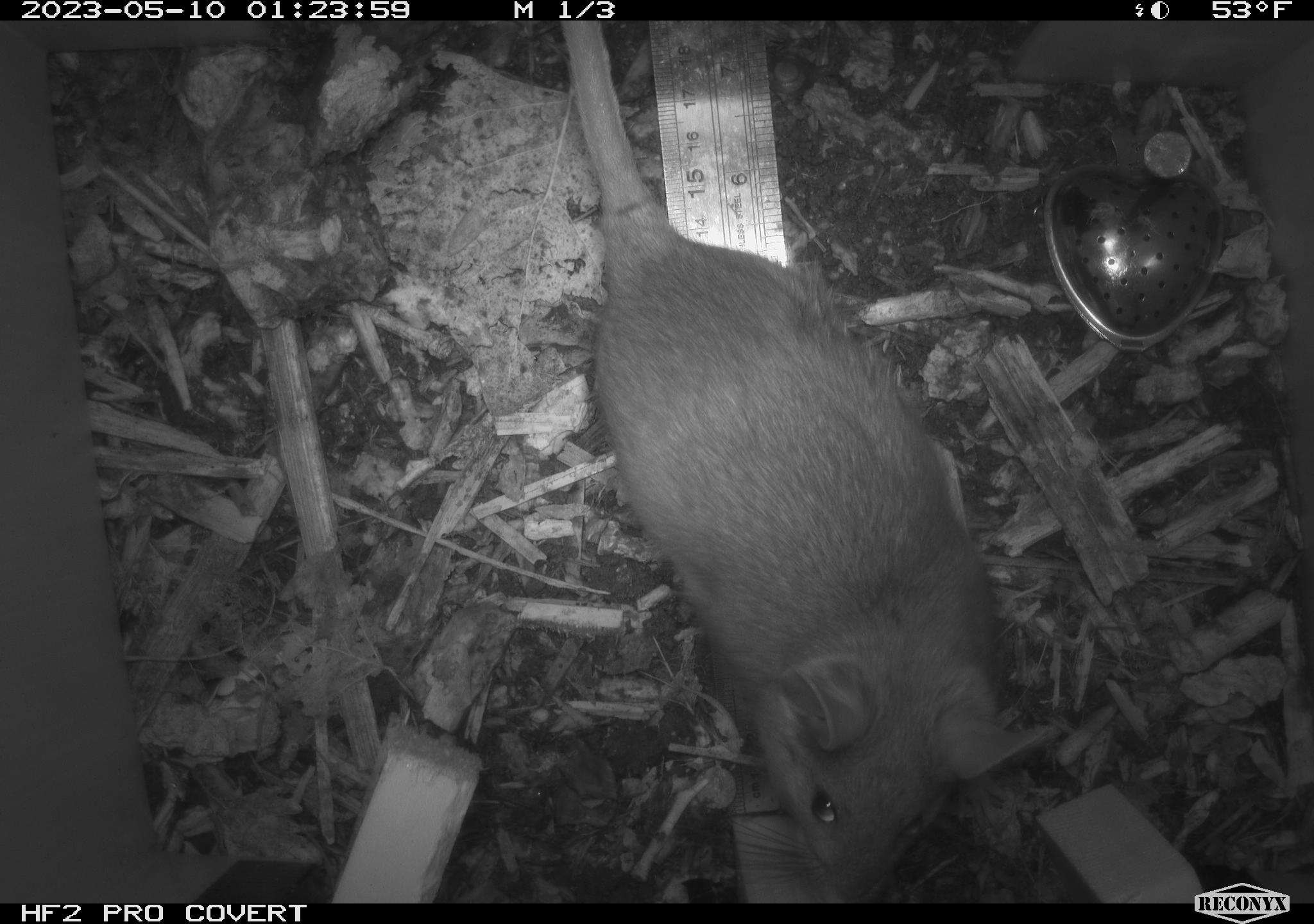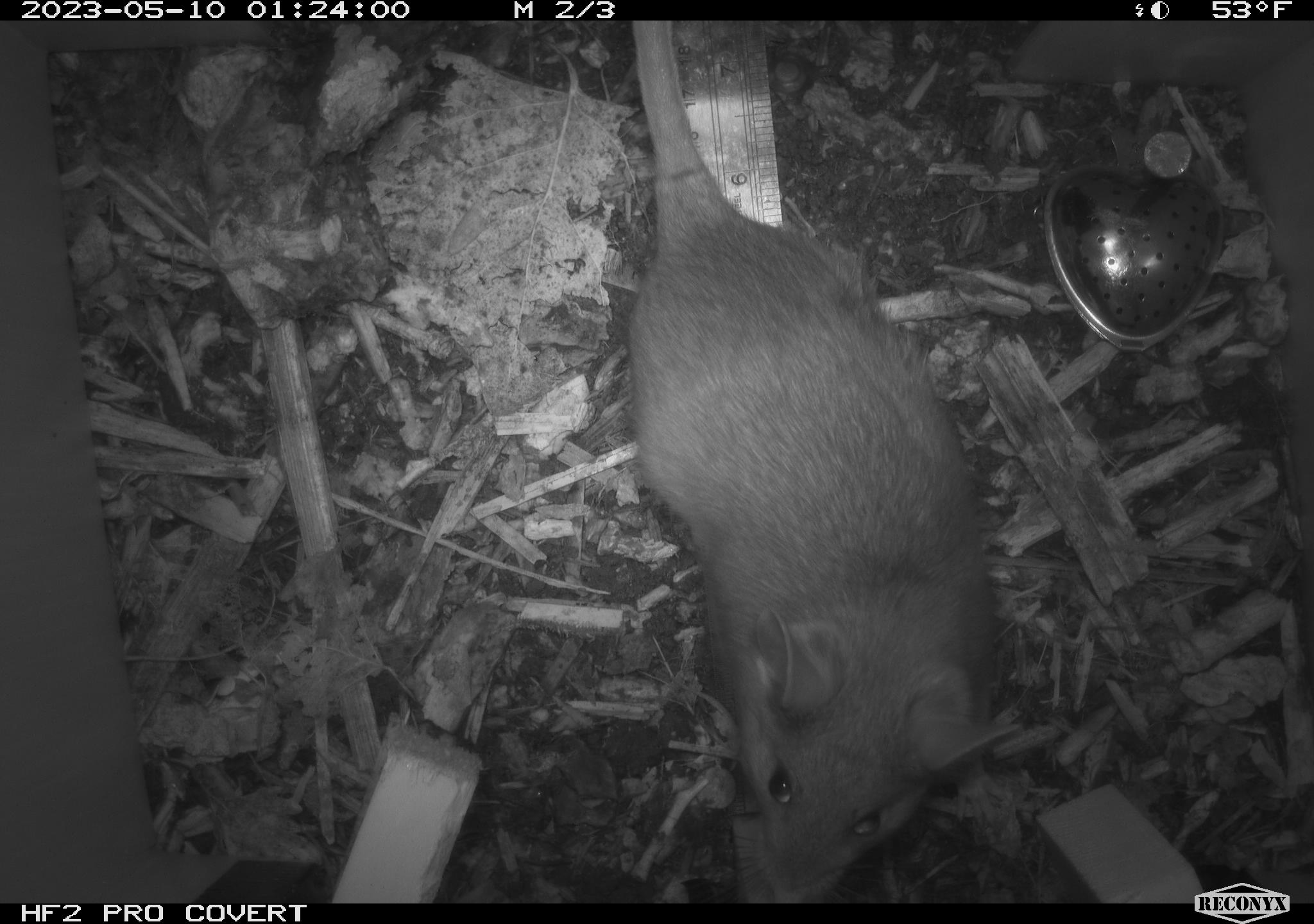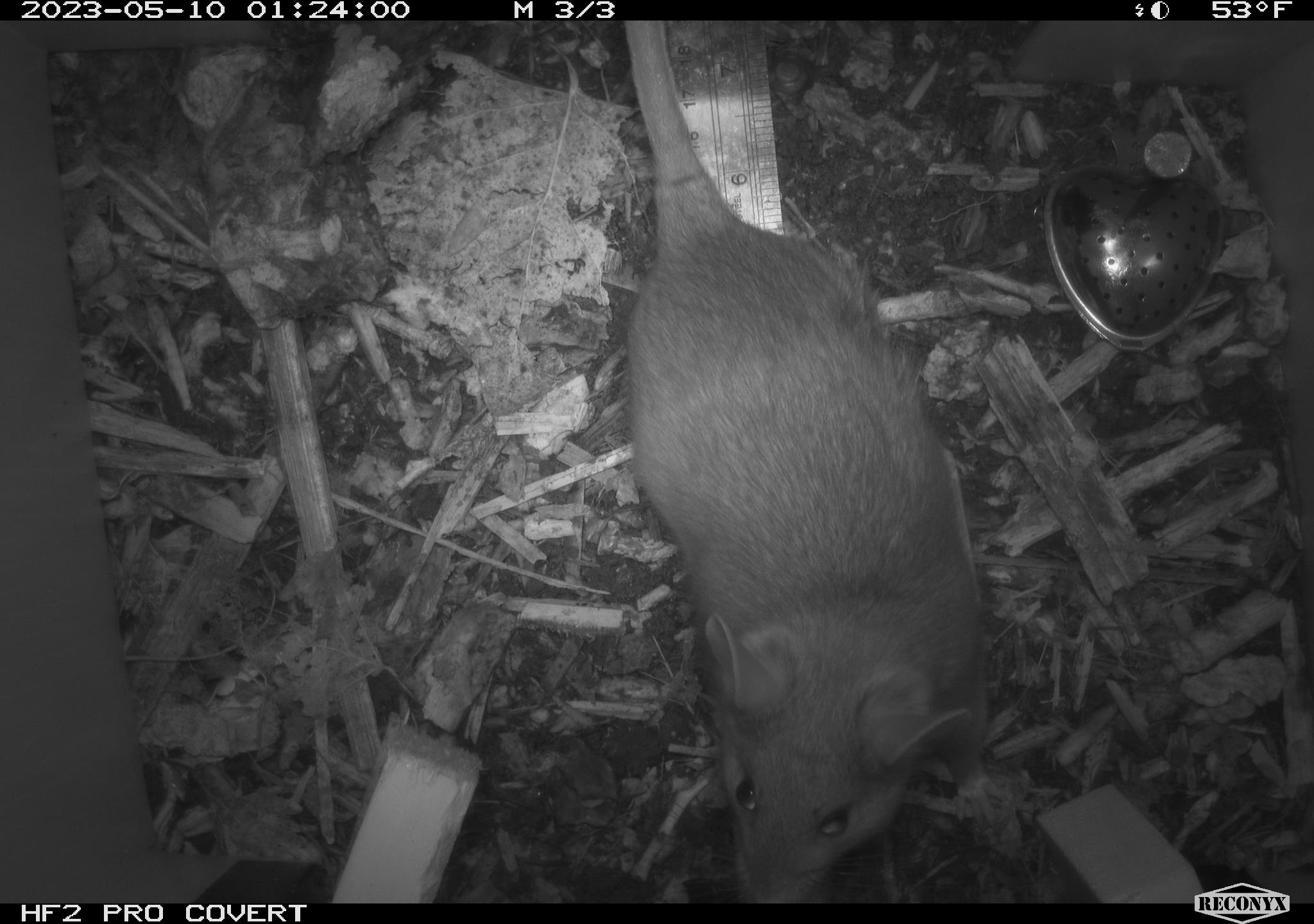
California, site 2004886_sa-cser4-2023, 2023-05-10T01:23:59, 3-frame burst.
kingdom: Animalia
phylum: Chordata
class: Mammalia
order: Rodentia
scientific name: Rodentia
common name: mouse species